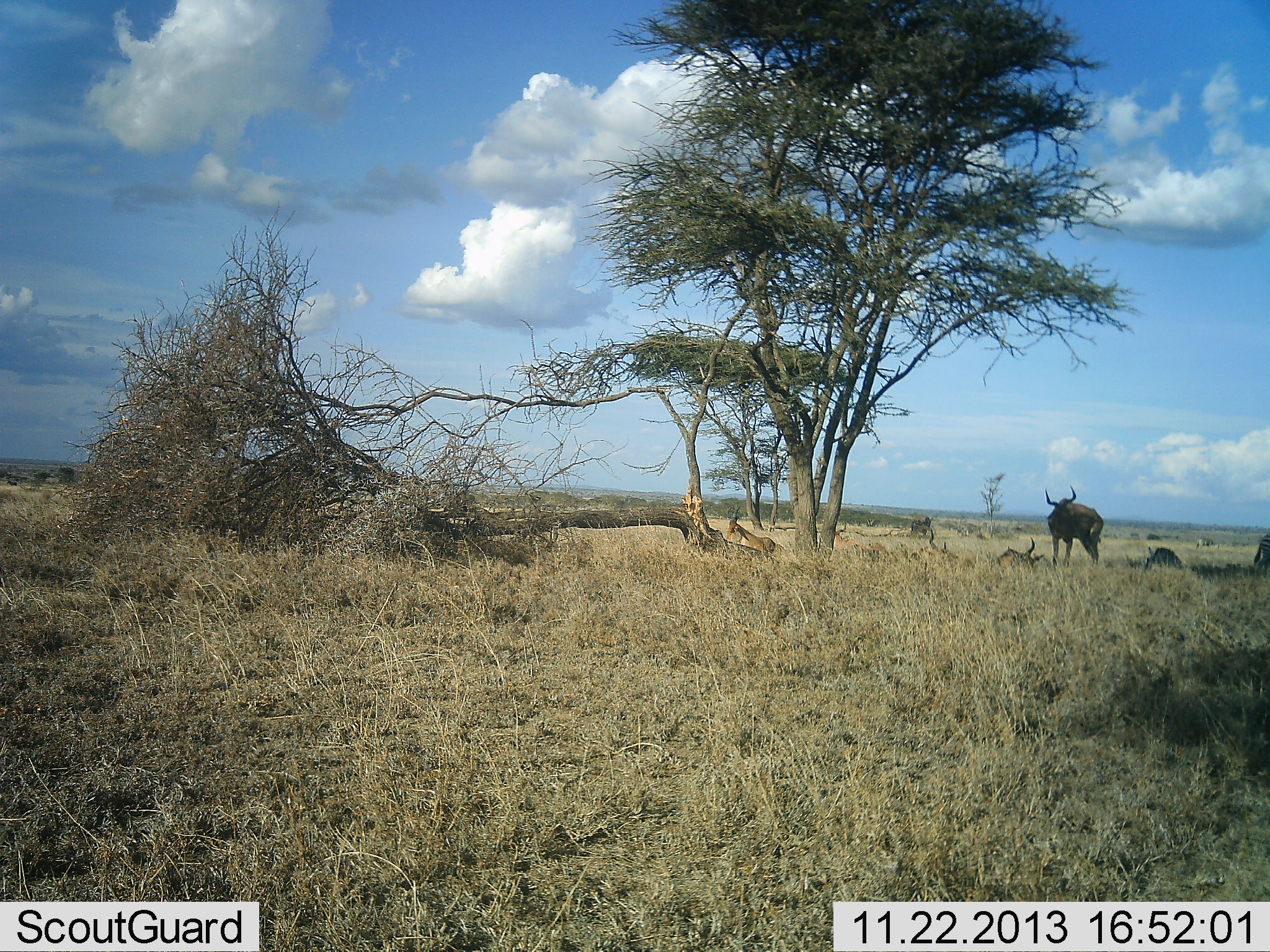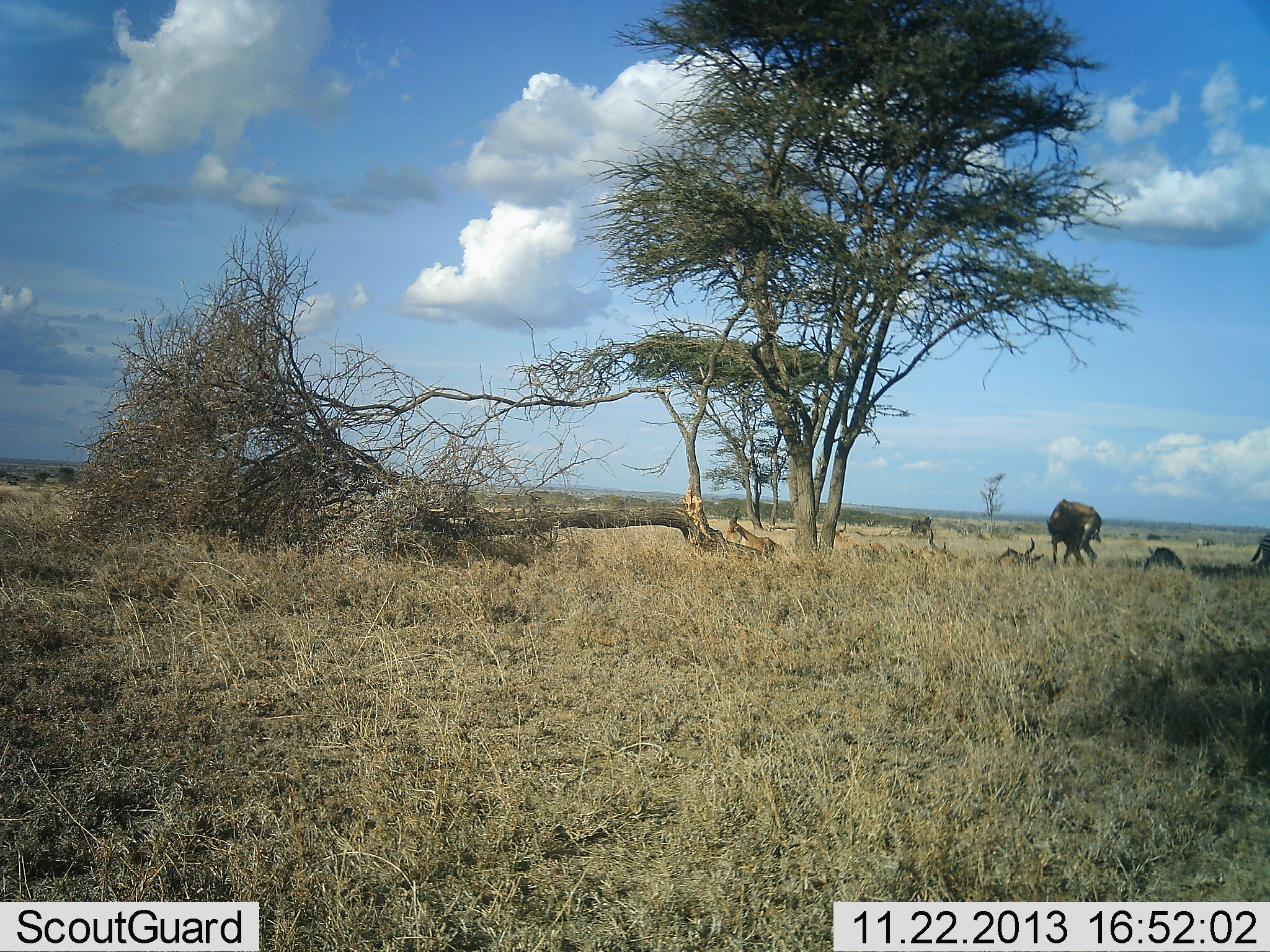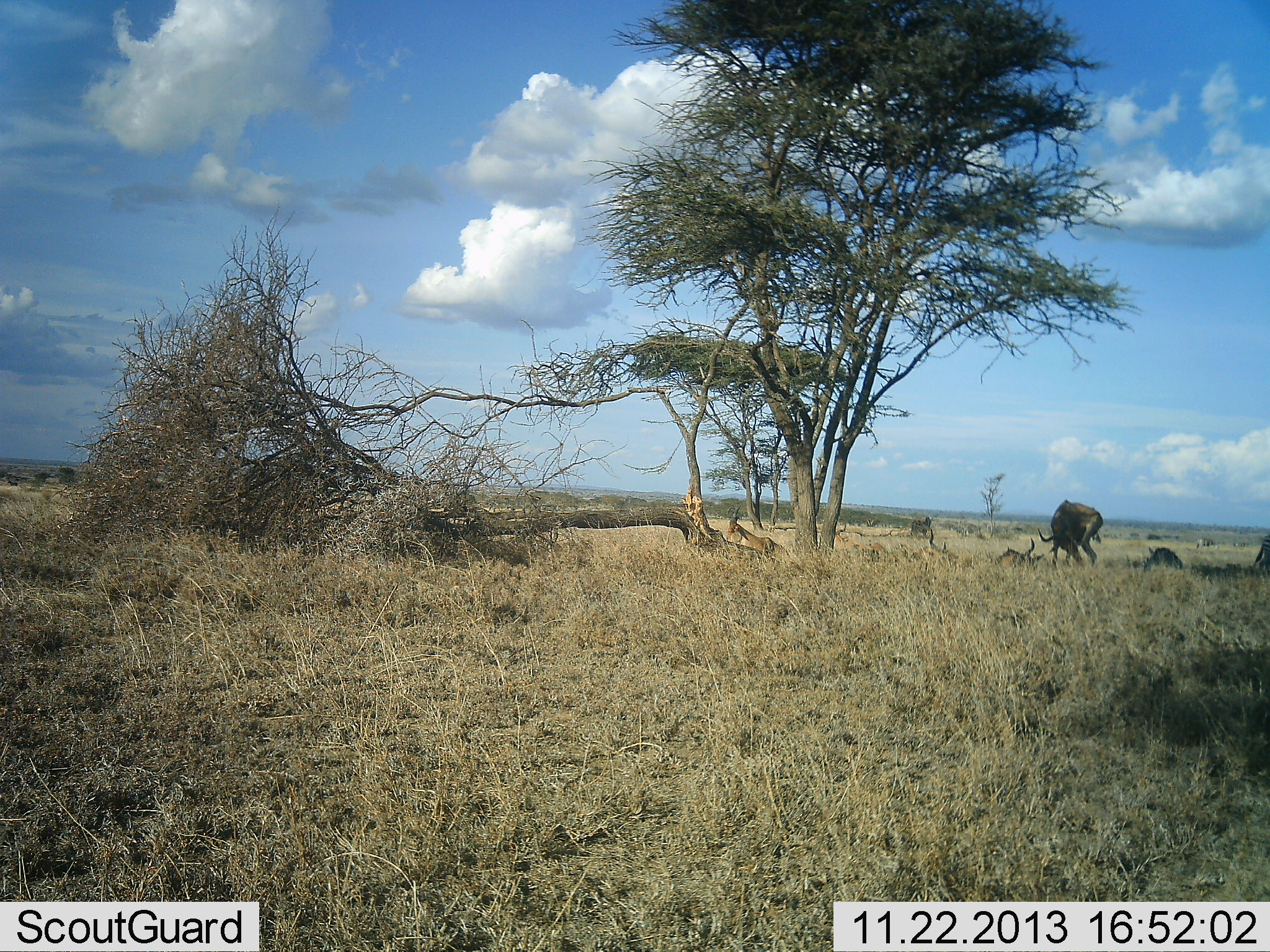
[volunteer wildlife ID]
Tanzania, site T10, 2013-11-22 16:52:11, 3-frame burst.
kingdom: Animalia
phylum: Chordata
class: Mammalia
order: Artiodactyla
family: Bovidae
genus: Alcelaphus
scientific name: Alcelaphus buselaphus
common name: hartebeest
Hartebeest (Alcelaphus buselaphus), count 5. Behavior (volunteer vote fractions): standing 83%, resting 74%, moving 9%, interacting 0%. Young present (vote fraction): 0%. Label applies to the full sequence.